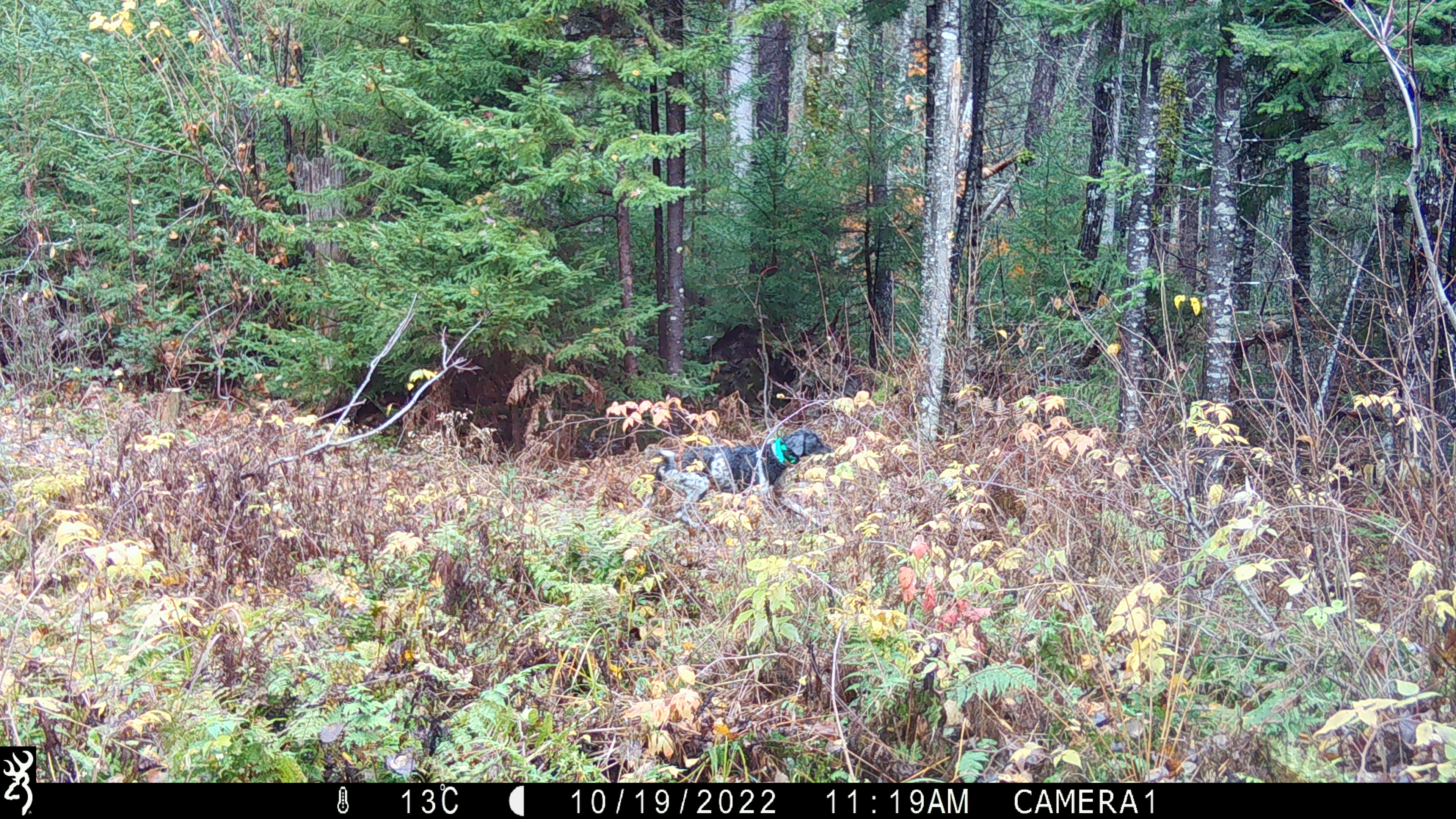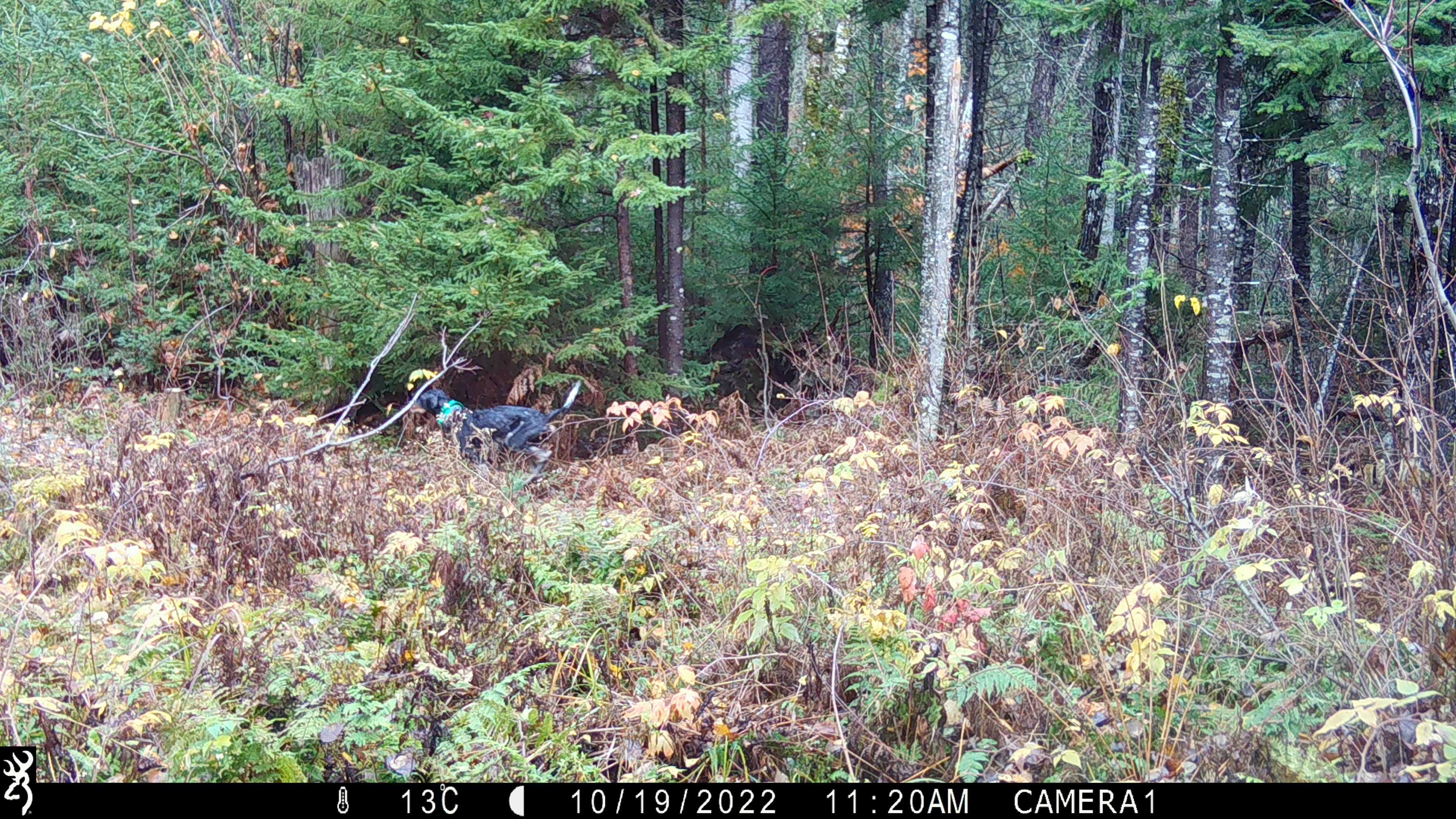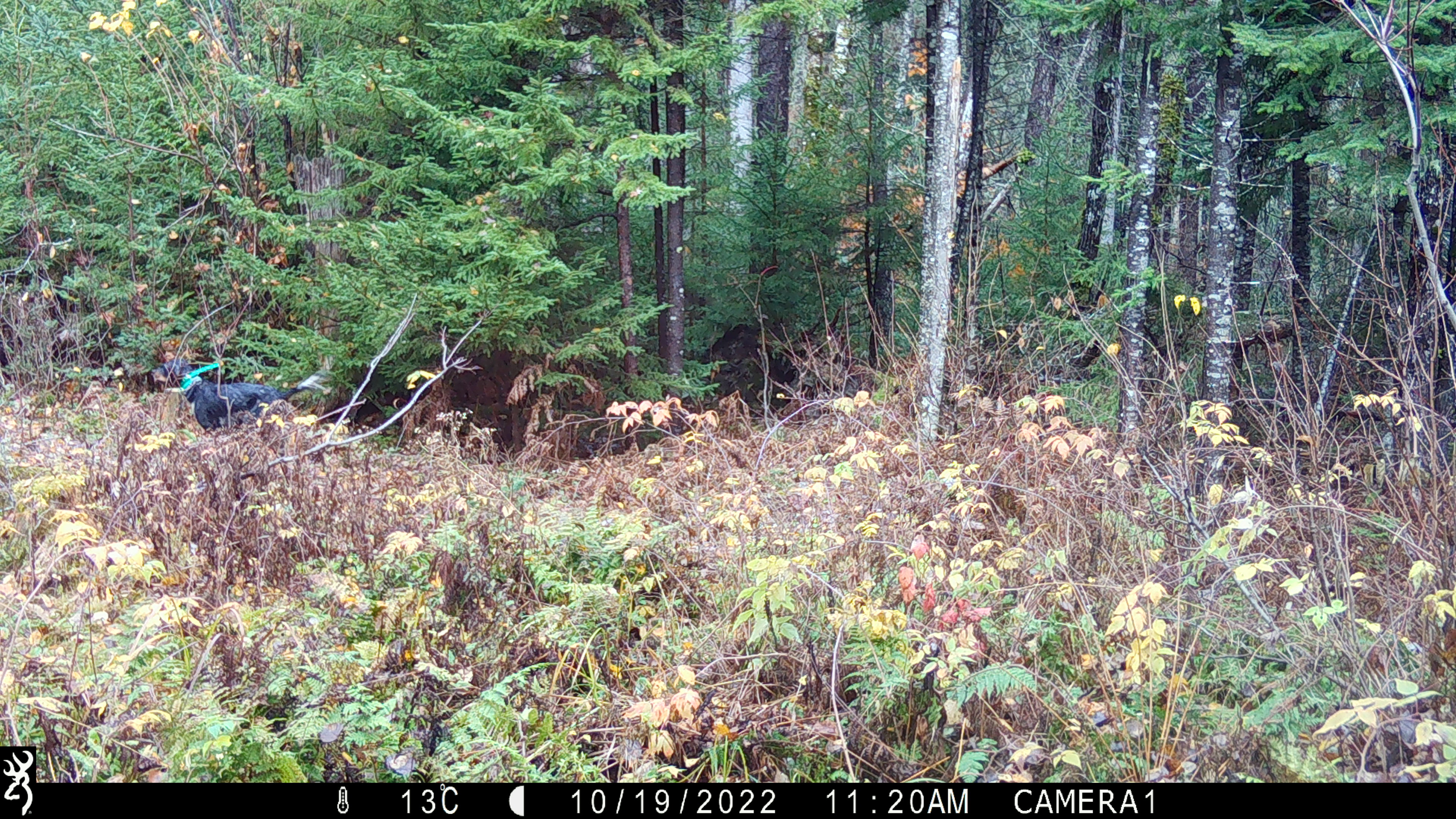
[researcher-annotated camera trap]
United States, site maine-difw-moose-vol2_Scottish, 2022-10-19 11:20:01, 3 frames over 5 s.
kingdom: Animalia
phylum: Chordata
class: Mammalia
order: Carnivora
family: Canidae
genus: Canis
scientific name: Canis familiaris familiaris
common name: domestic dog